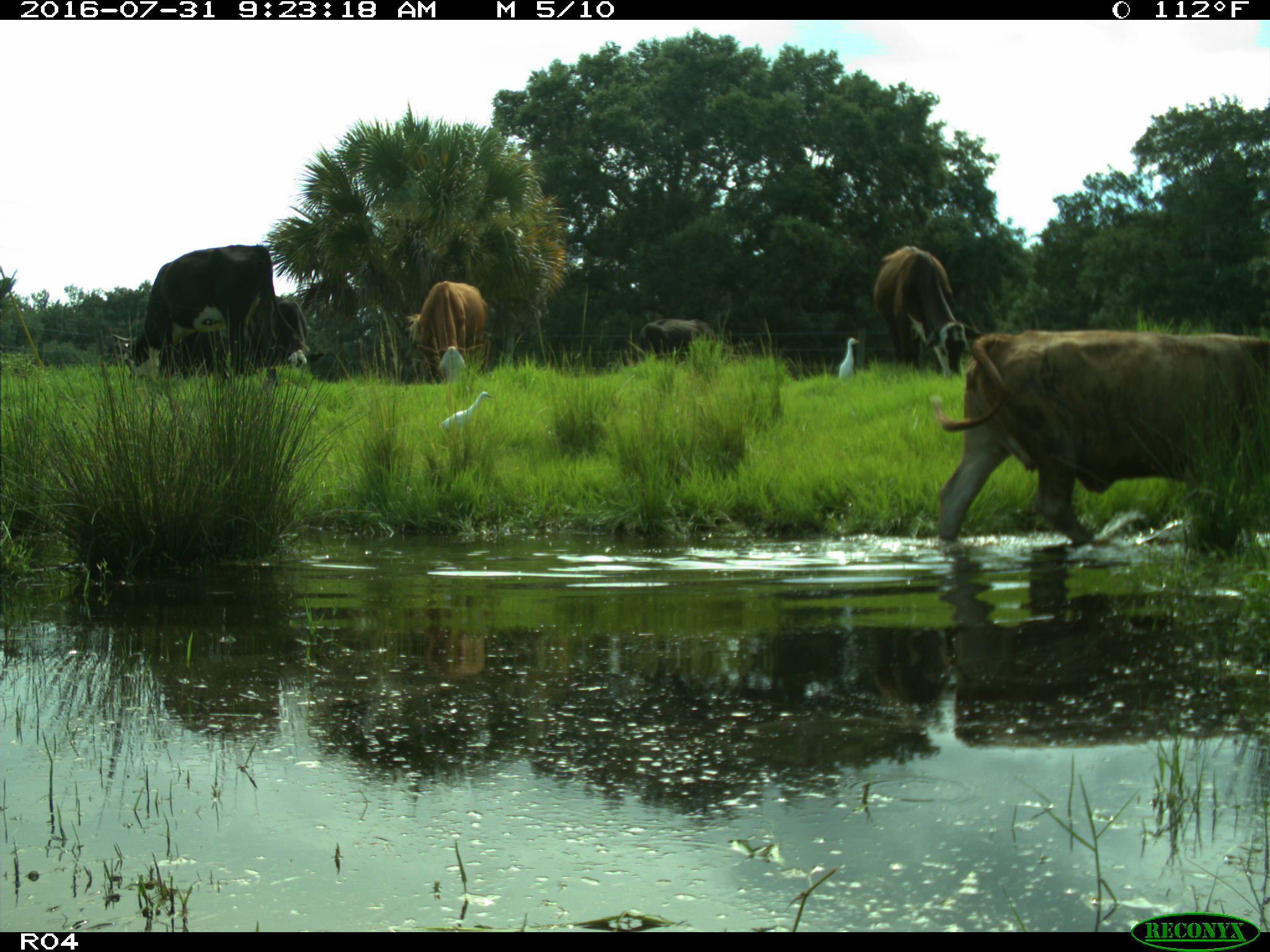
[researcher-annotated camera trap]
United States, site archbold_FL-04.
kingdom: Animalia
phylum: Chordata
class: Mammalia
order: Artiodactyla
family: Bovidae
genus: Bos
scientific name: Bos taurus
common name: domestic cow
Bos taurus (domestic cow).